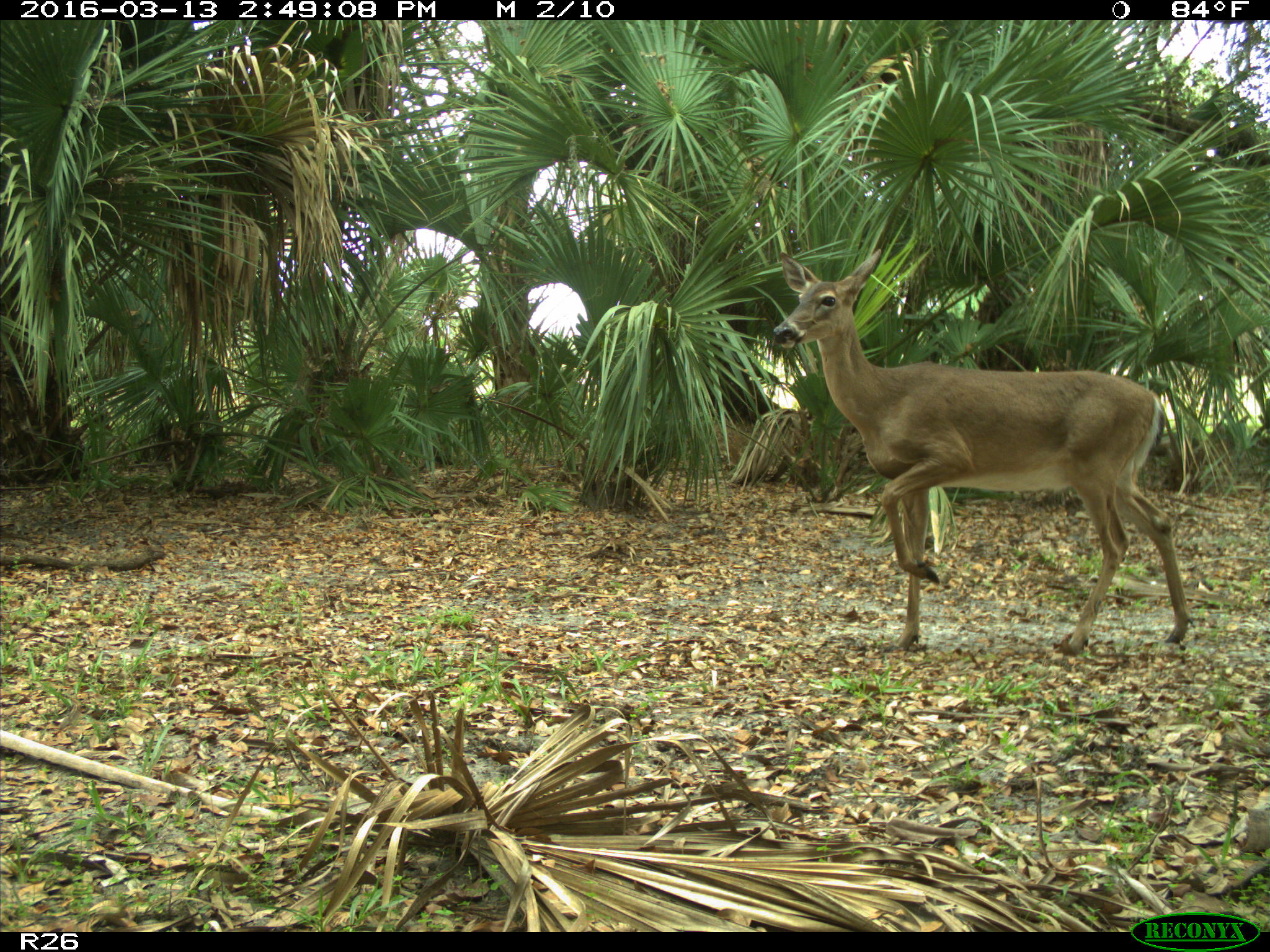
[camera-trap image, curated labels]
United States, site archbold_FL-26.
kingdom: Animalia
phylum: Chordata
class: Mammalia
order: Artiodactyla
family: Cervidae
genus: Odocoileus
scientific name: Odocoileus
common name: deer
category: unidentified deer